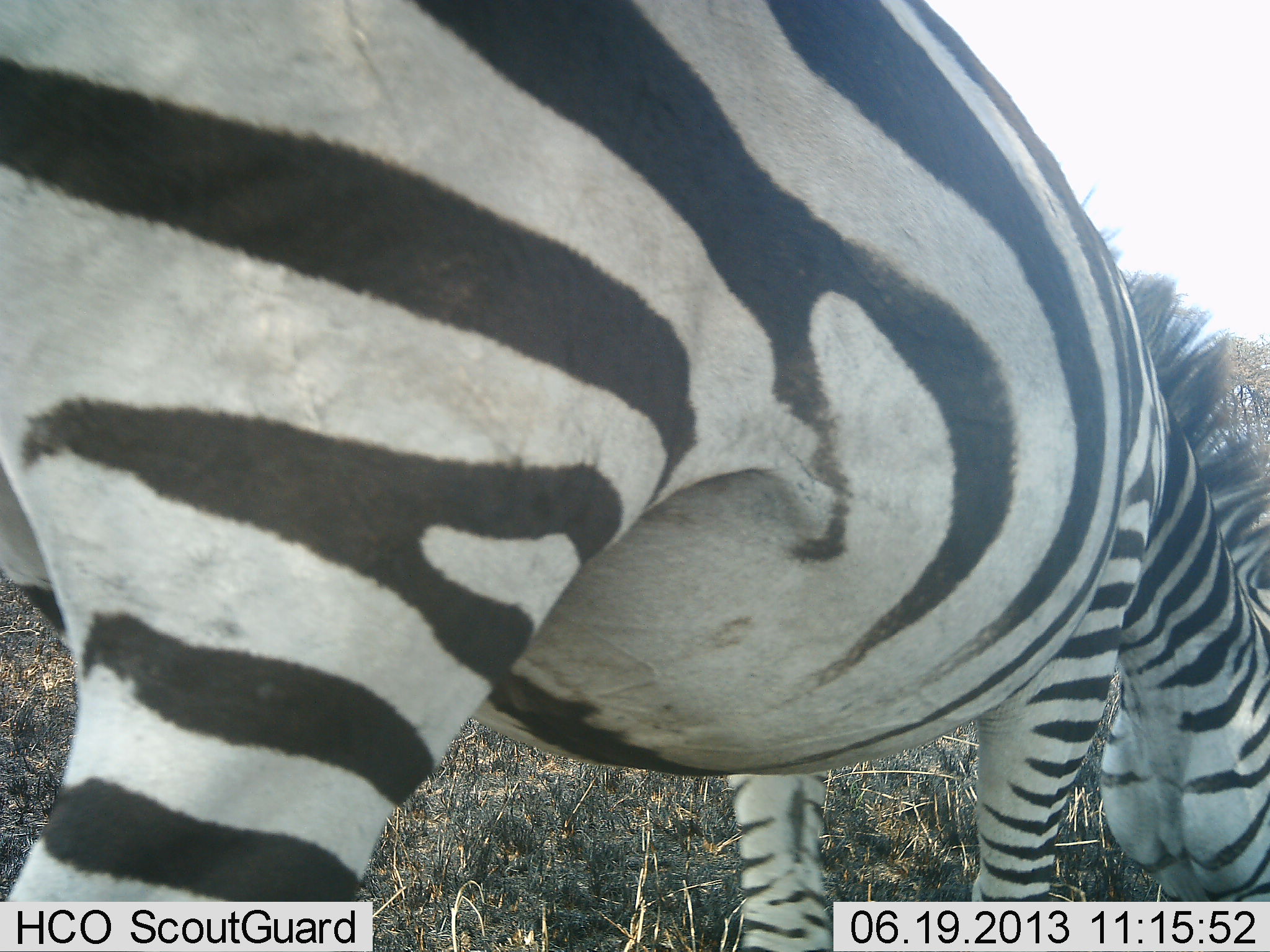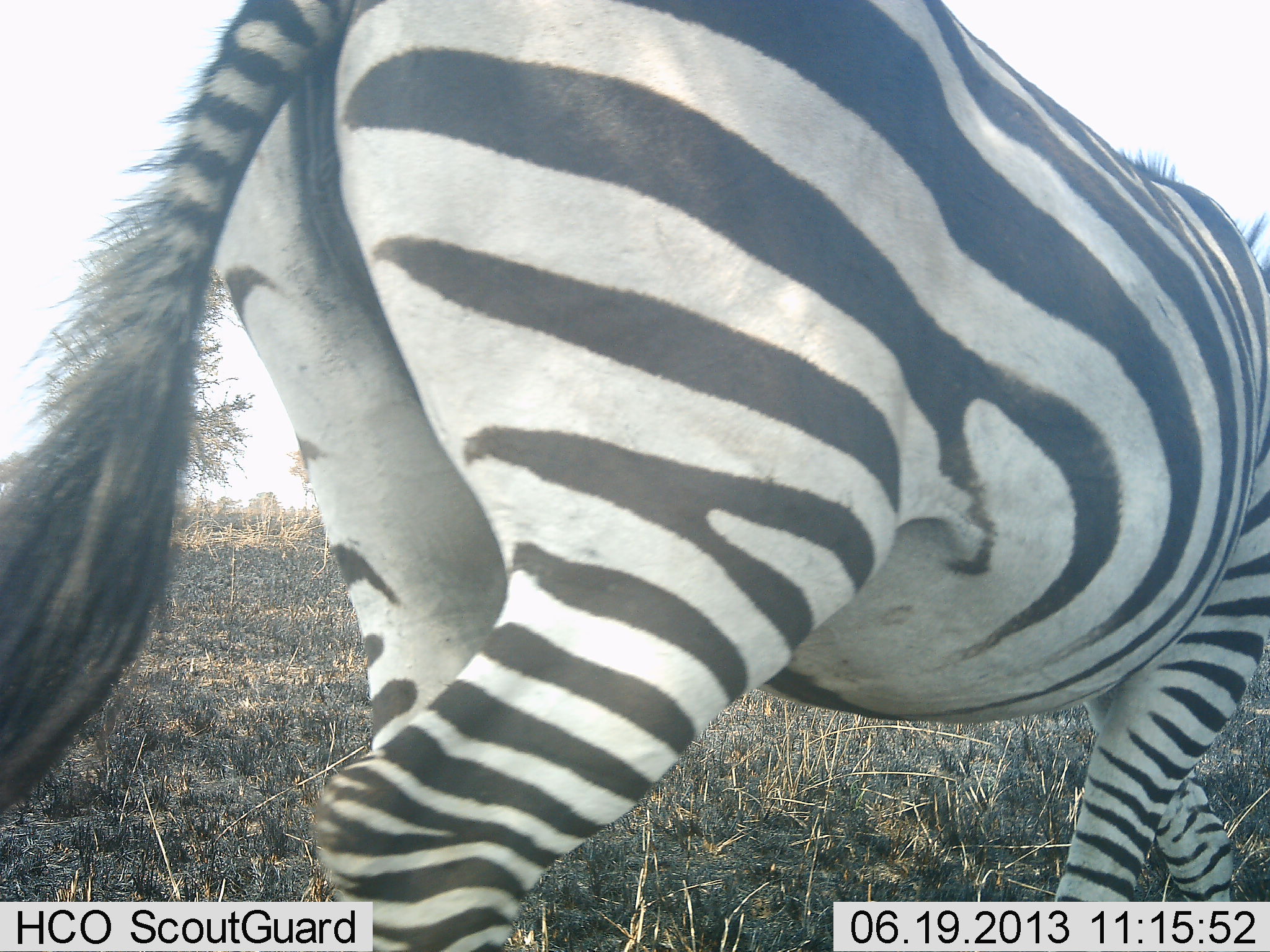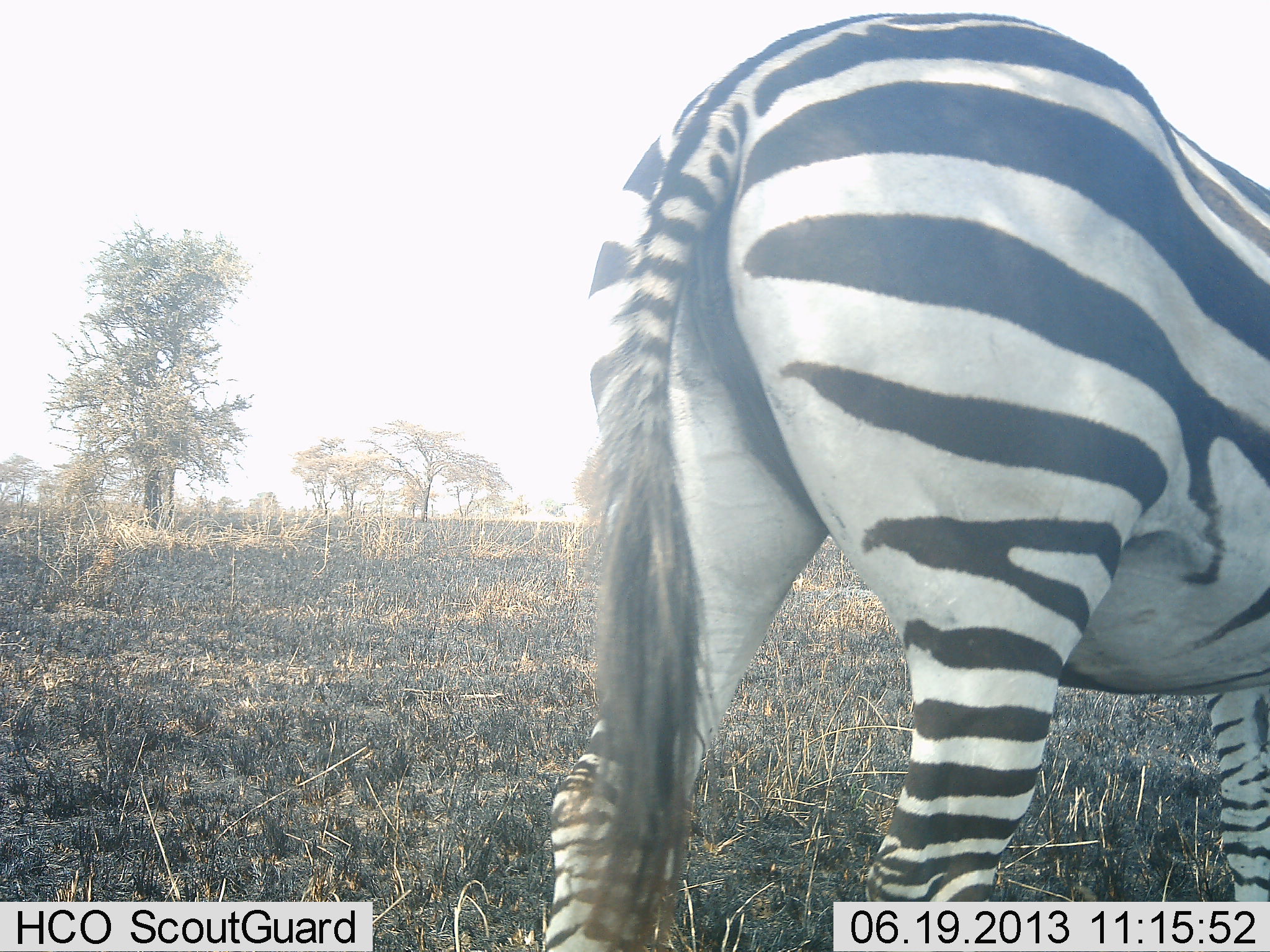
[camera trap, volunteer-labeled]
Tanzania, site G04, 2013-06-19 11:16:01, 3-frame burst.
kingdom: Animalia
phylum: Chordata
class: Mammalia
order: Perissodactyla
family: Equidae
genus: Equus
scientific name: Equus quagga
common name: plains zebra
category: zebra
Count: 1.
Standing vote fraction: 19%.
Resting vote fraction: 0%.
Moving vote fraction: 62%.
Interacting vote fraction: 0%.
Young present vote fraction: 0%.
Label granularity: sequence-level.